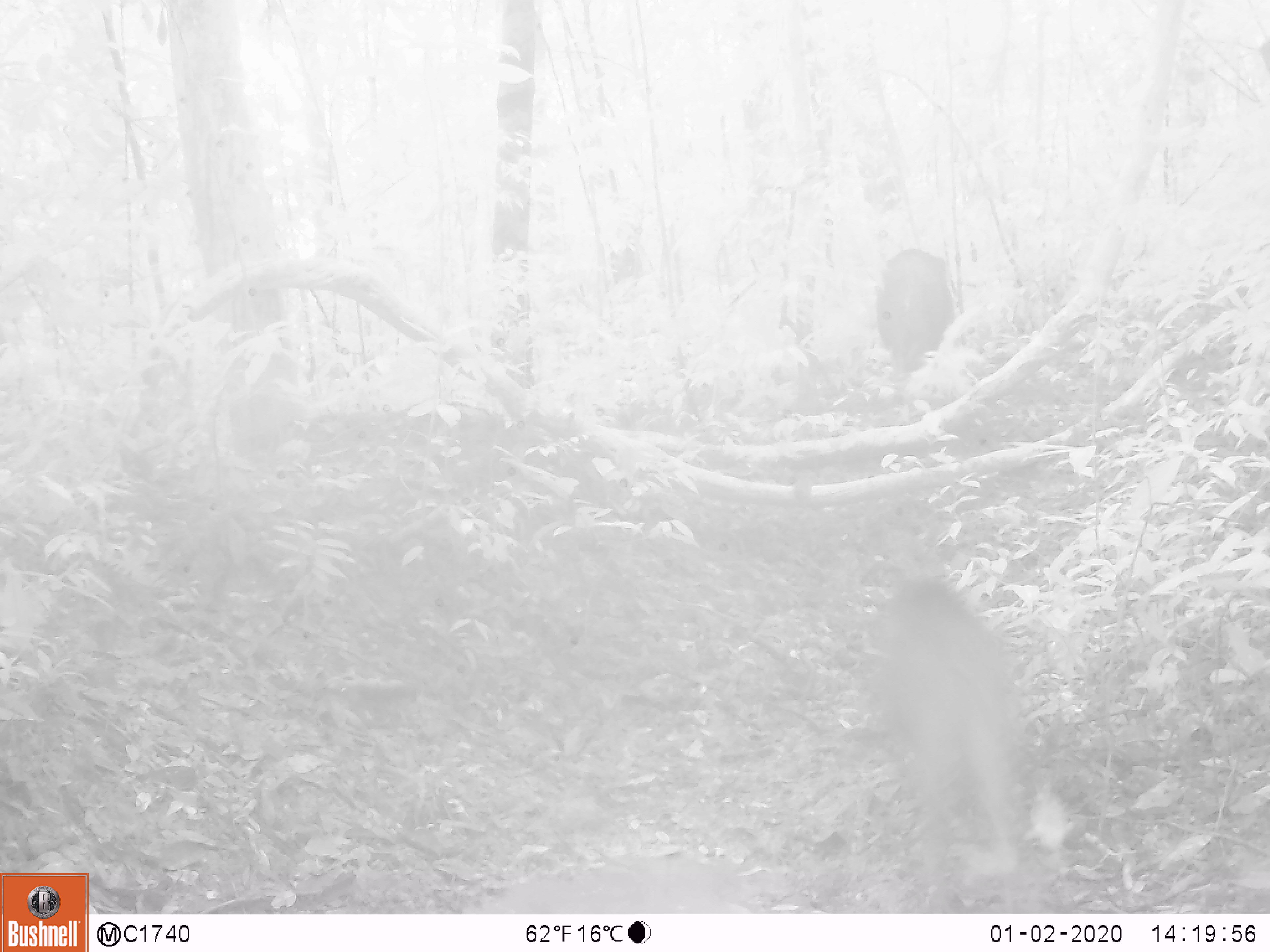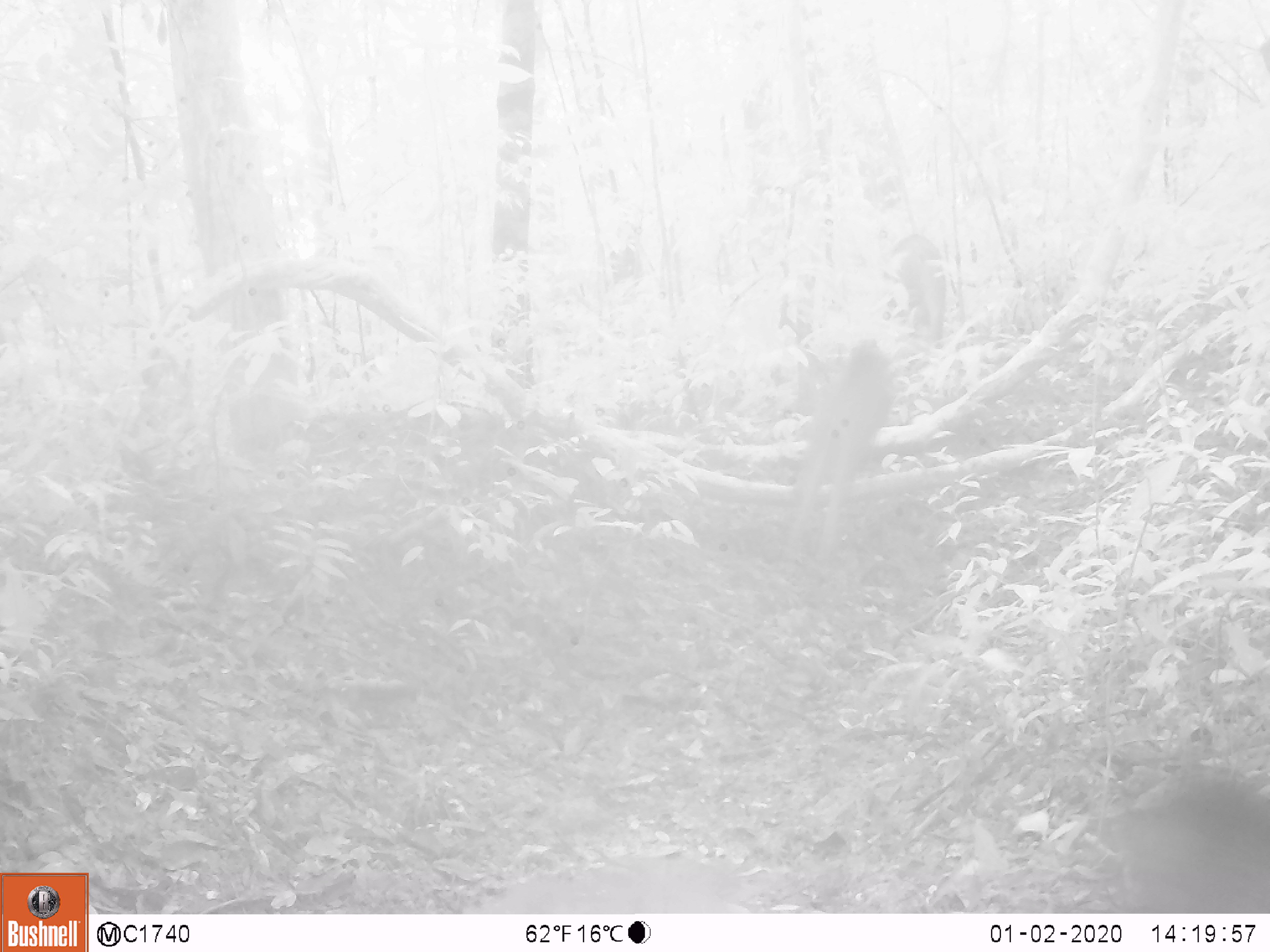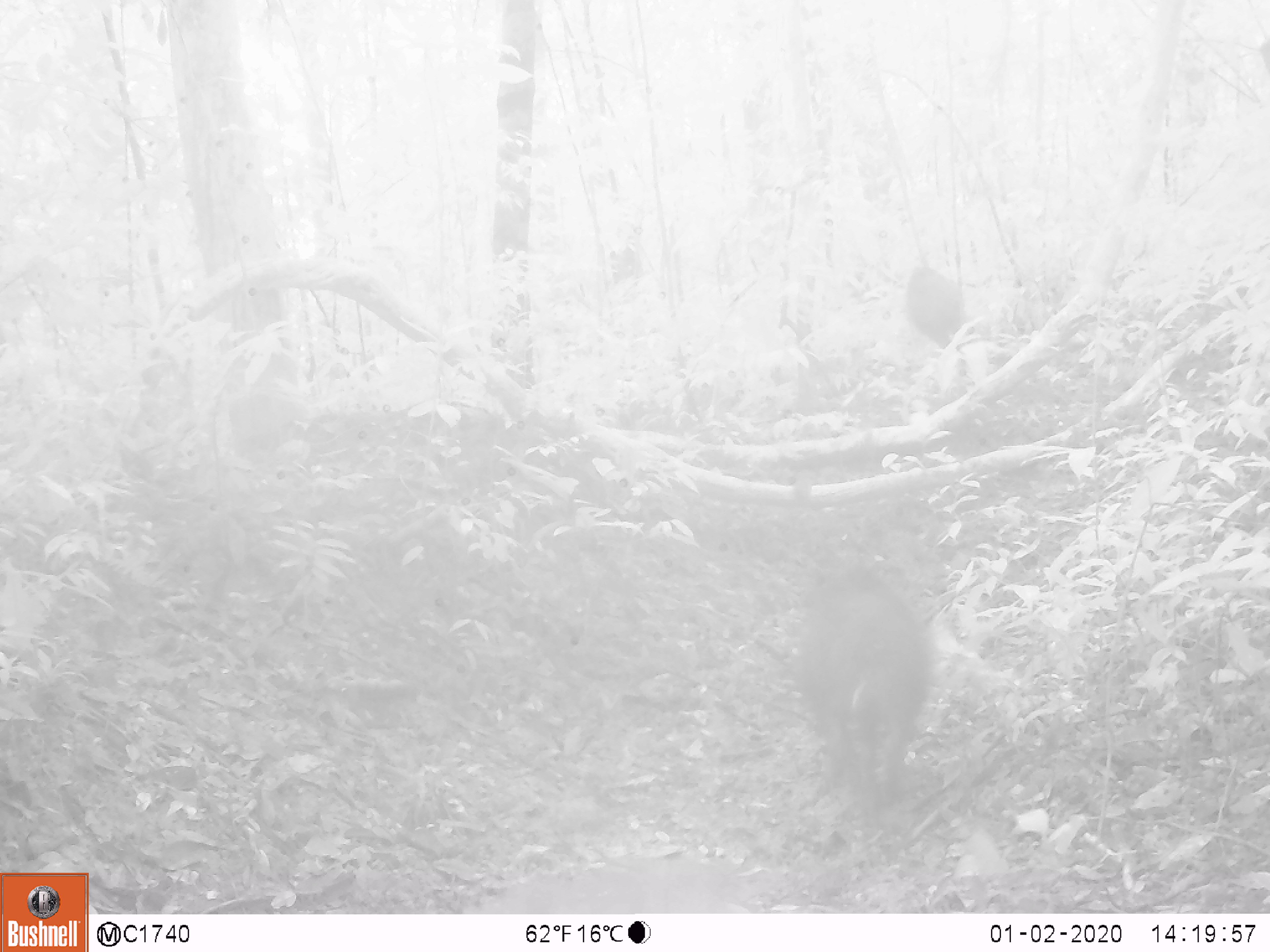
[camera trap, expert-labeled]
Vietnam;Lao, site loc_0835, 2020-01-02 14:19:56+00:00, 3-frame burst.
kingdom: Animalia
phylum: Chordata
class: Mammalia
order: Artiodactyla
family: Suidae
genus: Sus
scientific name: Sus scrofa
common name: eurasian wild pig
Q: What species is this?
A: Eurasian wild pig (Sus scrofa).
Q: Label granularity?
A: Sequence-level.